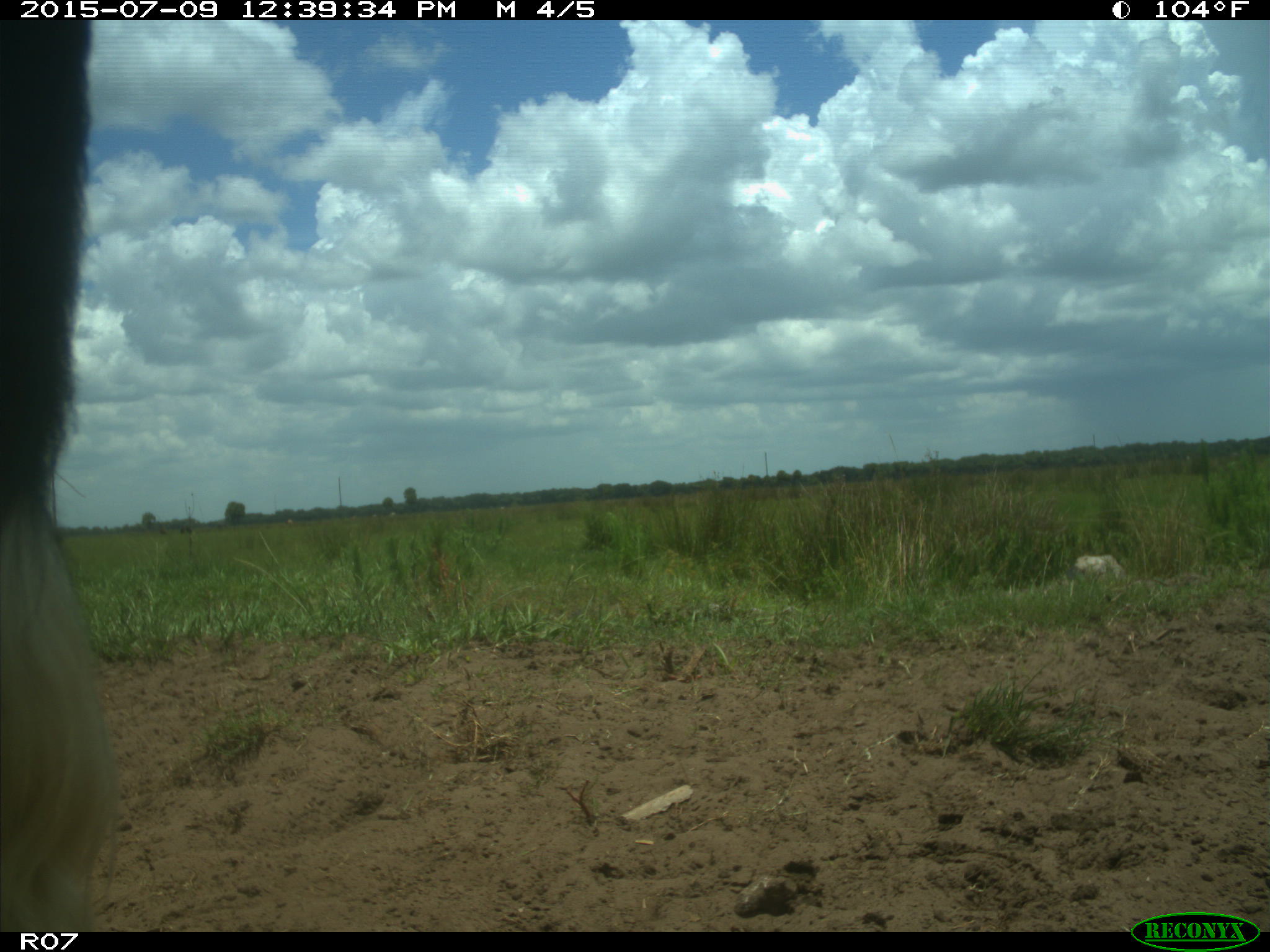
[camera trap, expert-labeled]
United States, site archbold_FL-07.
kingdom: Animalia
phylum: Chordata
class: Mammalia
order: Artiodactyla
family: Bovidae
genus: Bos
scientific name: Bos taurus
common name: domestic cow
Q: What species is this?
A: Bos taurus (domestic cow).